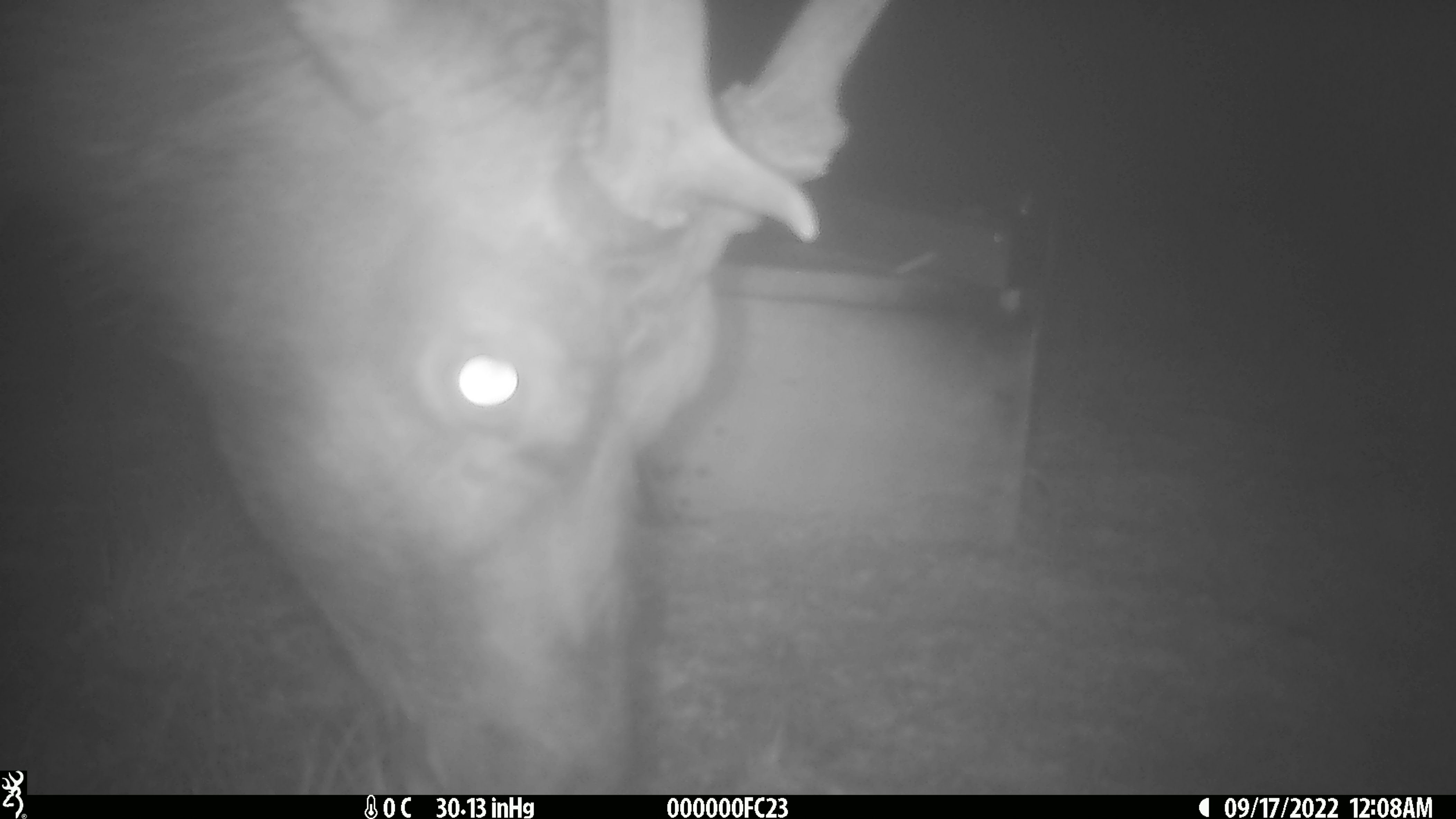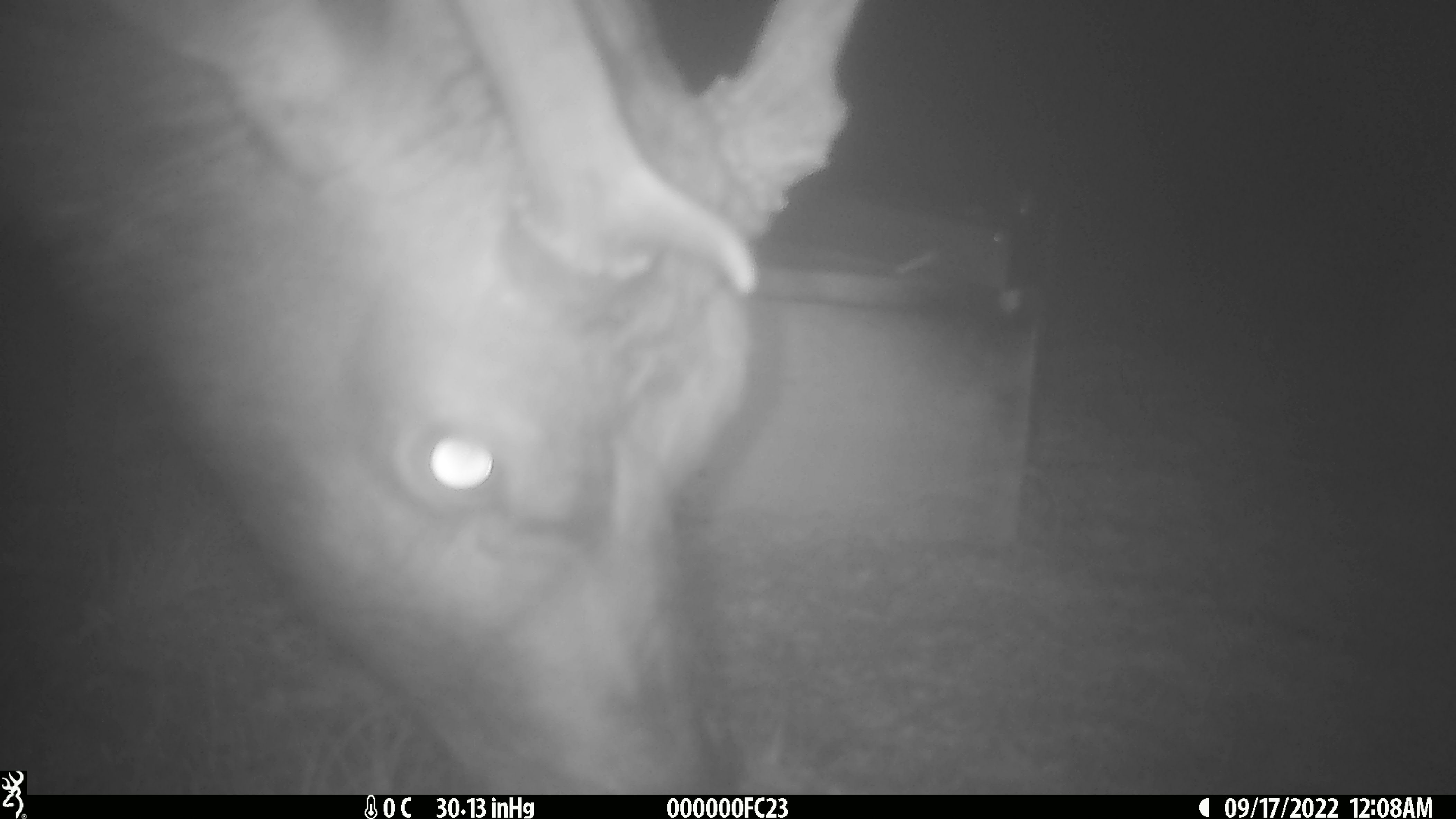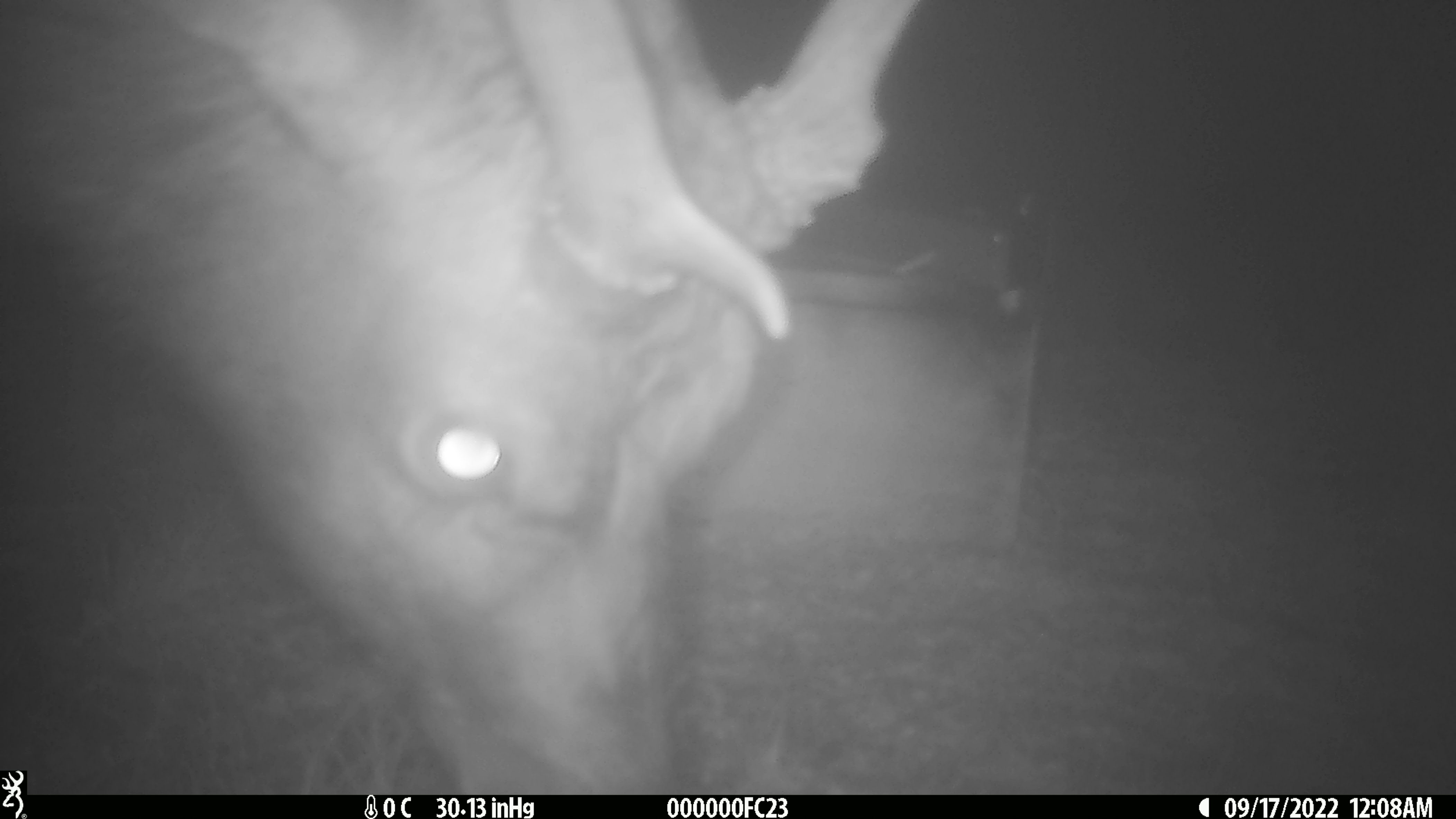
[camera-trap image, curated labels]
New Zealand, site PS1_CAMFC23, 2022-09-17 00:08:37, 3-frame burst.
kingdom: Animalia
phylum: Chordata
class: Mammalia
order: Artiodactyla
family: Cervidae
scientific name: Cervidae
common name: deer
Deer (Cervidae).